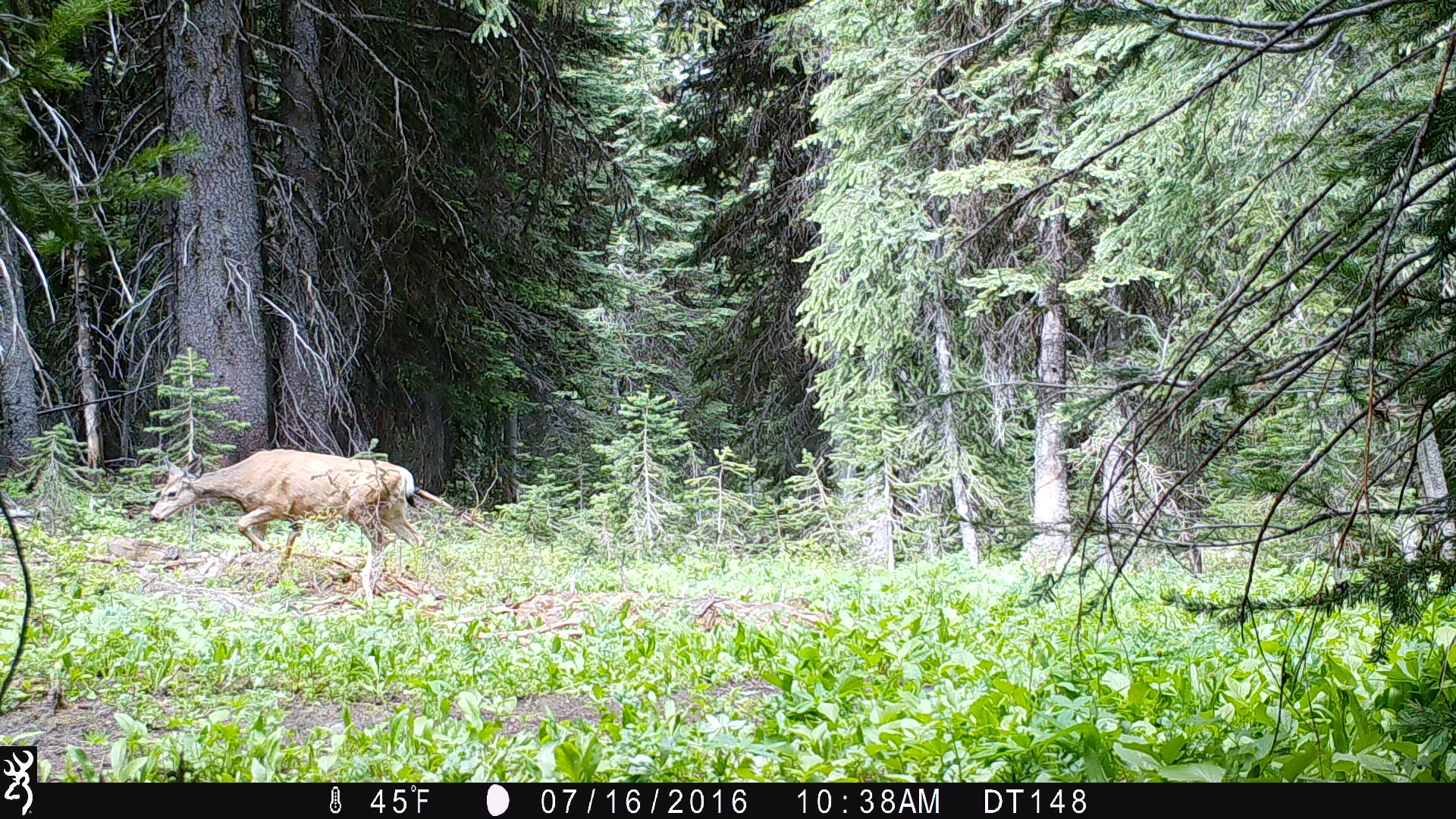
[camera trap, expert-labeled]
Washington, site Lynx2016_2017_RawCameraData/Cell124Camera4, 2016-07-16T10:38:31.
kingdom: Animalia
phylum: Chordata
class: Mammalia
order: Artiodactyla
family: Cervidae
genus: Odocoileus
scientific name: Odocoileus hemionus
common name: mule deer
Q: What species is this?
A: Odocoileus hemionus (mule deer).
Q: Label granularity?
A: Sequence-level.